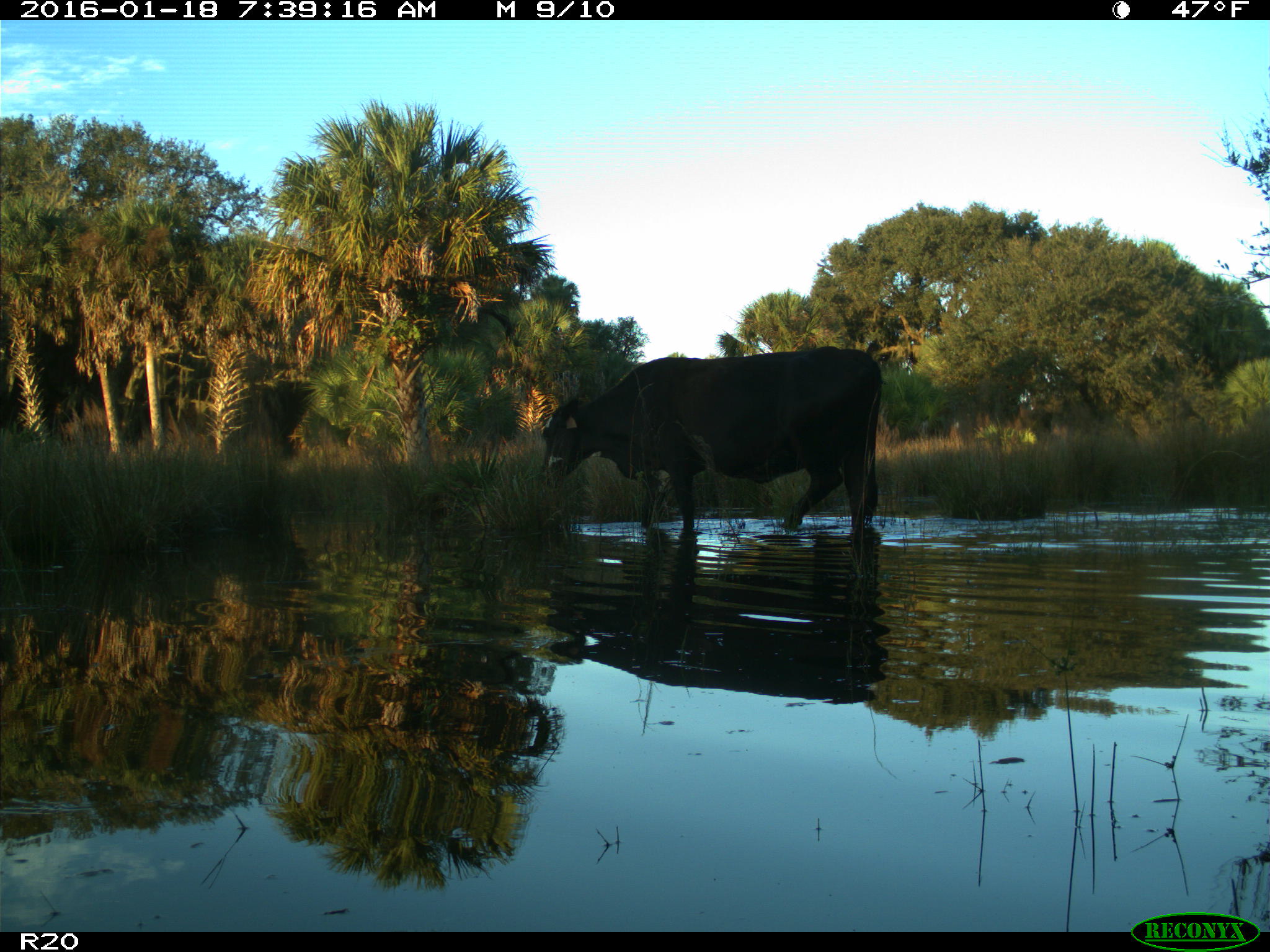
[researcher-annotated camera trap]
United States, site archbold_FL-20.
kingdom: Animalia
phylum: Chordata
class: Mammalia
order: Artiodactyla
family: Bovidae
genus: Bos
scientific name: Bos taurus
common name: domestic cow